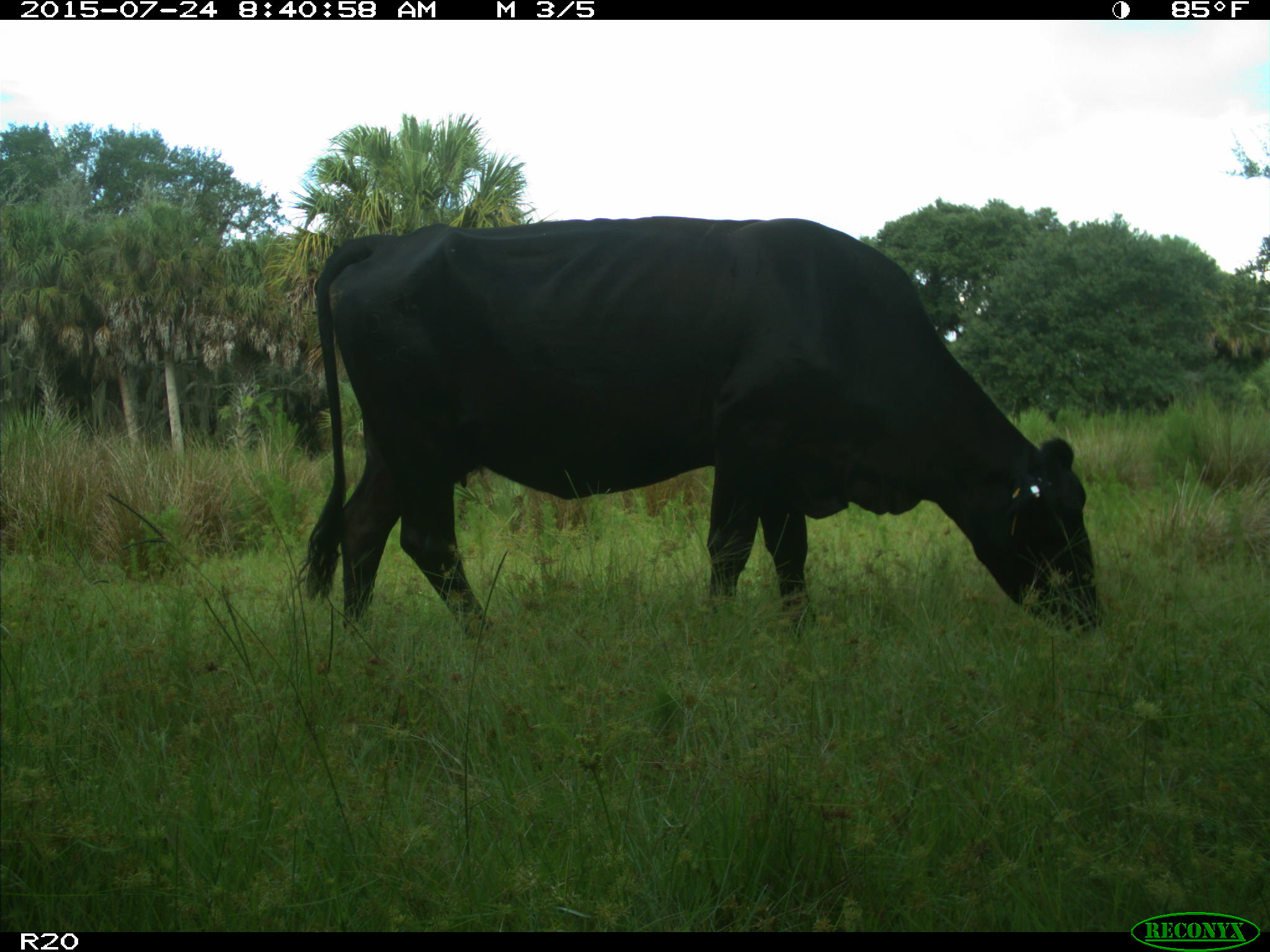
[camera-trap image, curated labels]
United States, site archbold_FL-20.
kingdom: Animalia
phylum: Chordata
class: Mammalia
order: Artiodactyla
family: Bovidae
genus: Bos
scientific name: Bos taurus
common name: domestic cow